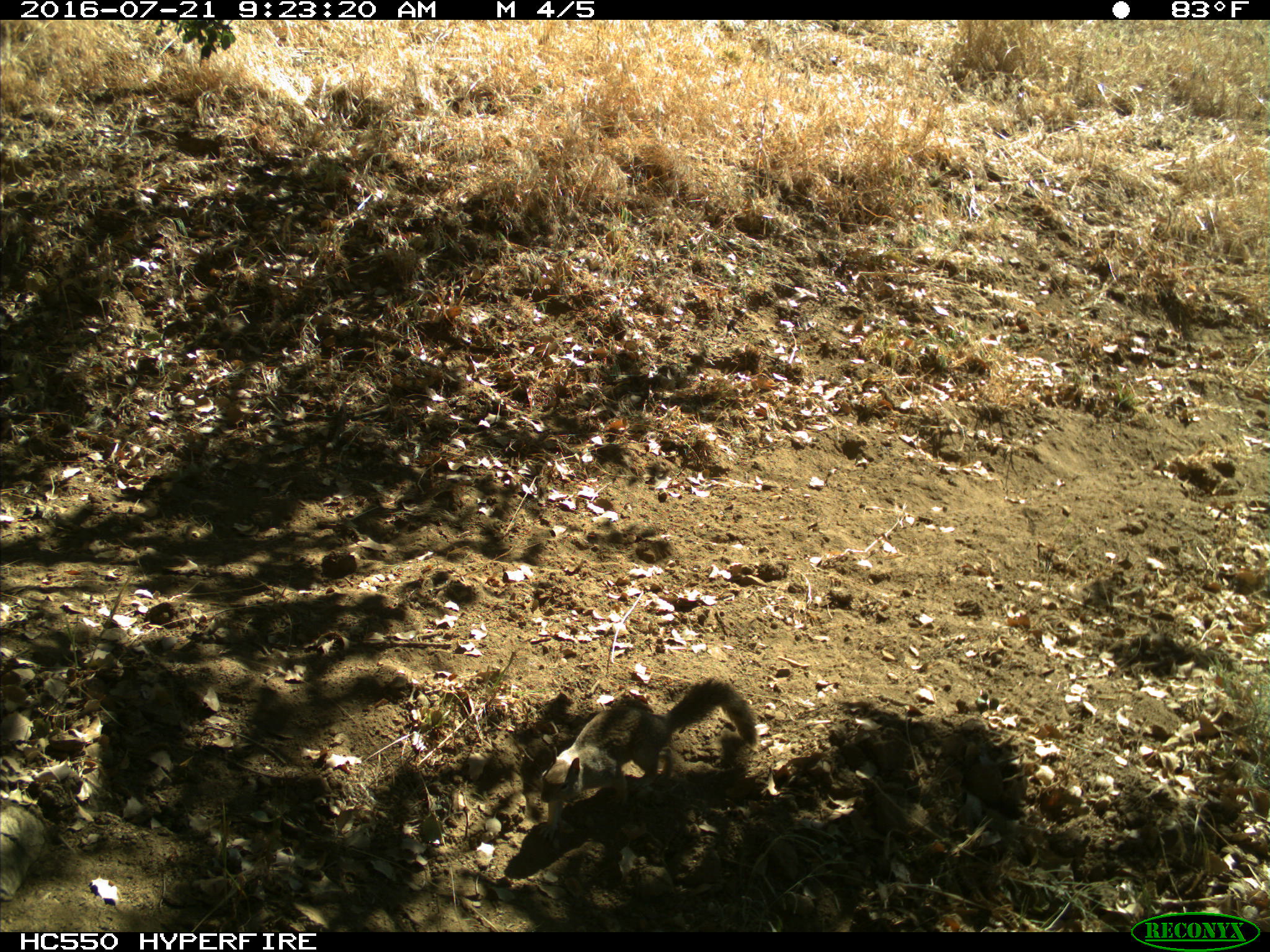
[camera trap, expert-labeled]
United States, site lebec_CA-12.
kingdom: Animalia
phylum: Chordata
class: Mammalia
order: Rodentia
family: Sciuridae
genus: Otospermophilus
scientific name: Otospermophilus beecheyi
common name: california ground squirrel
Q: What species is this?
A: Otospermophilus beecheyi (california ground squirrel).